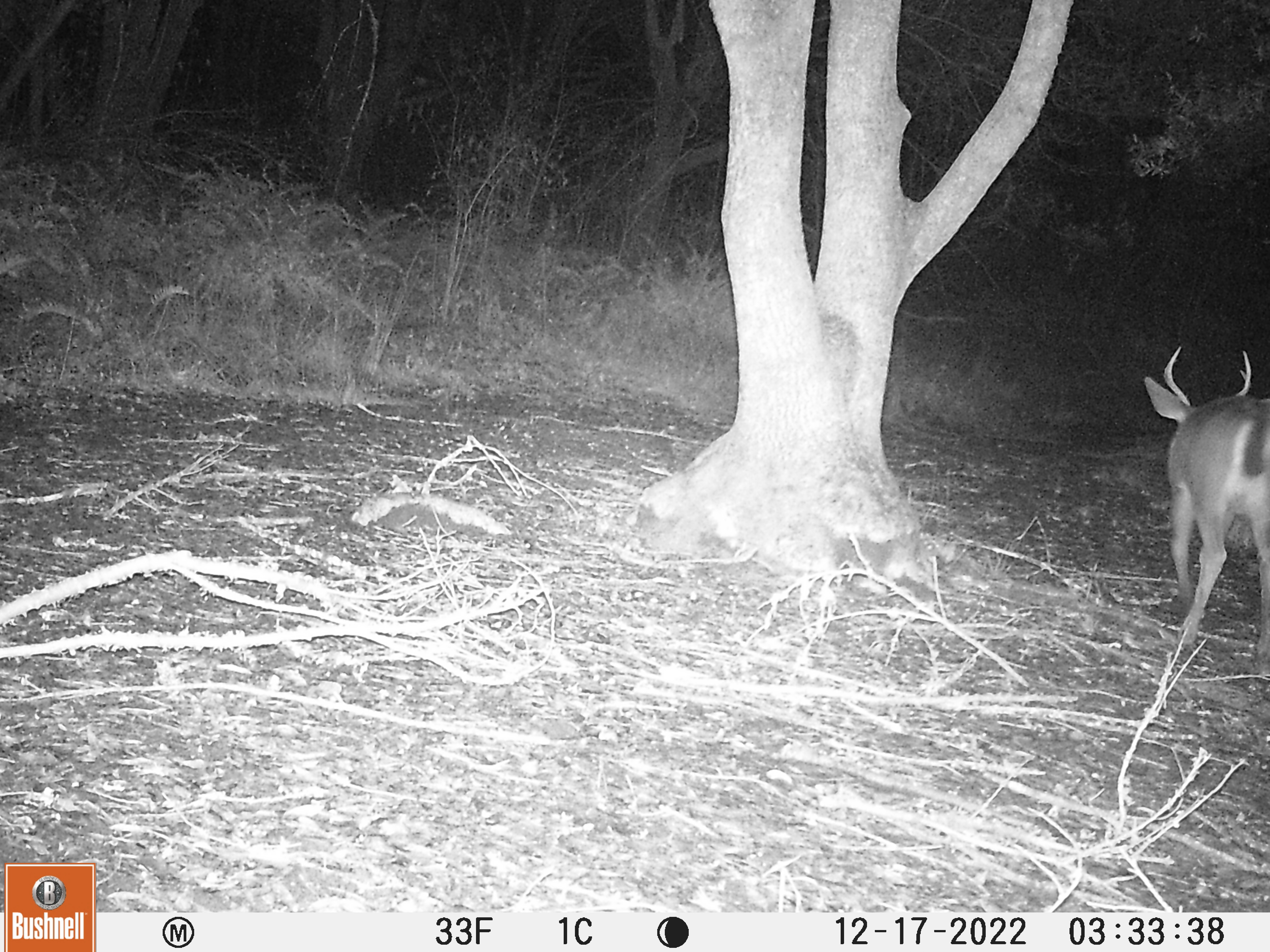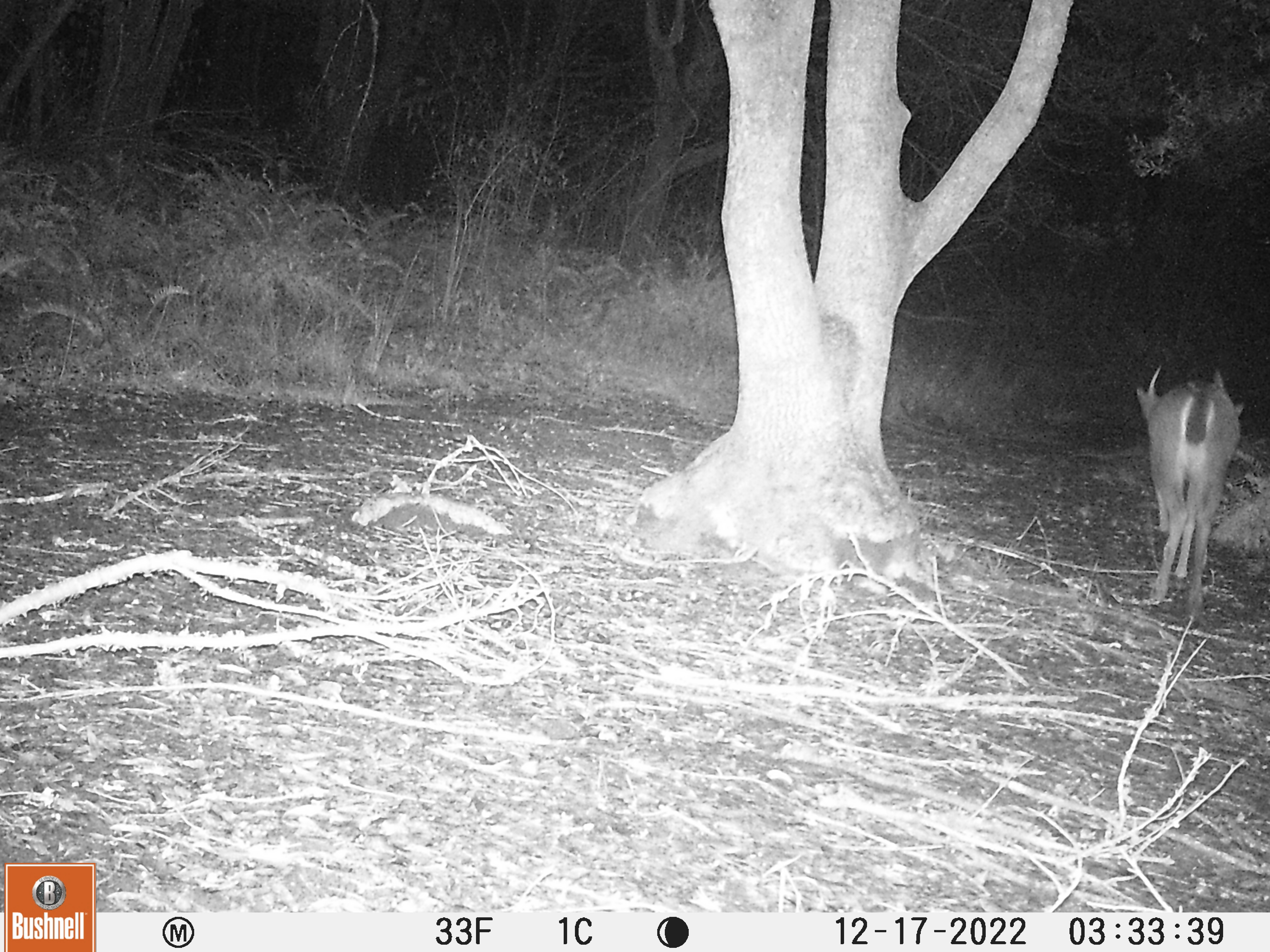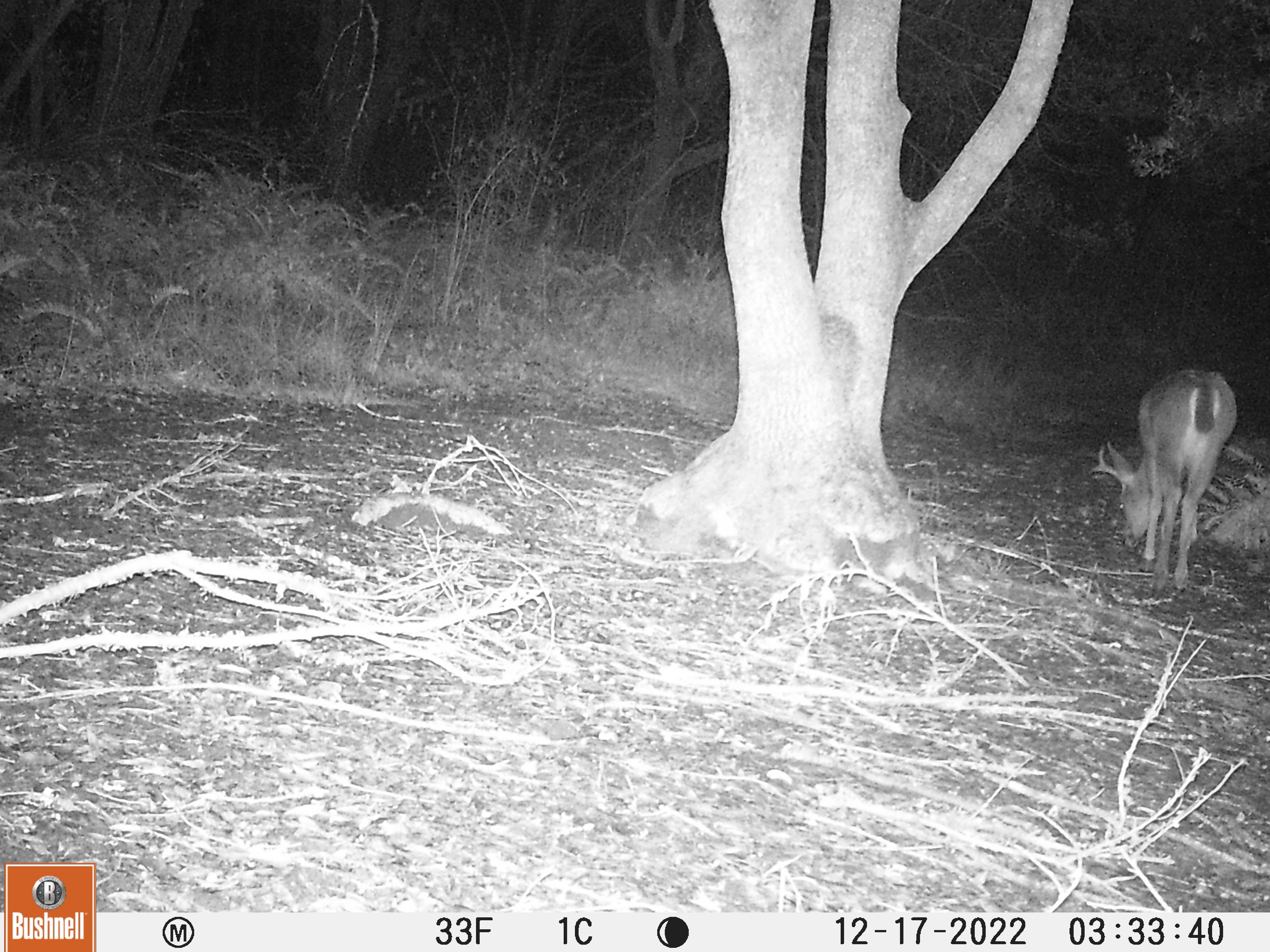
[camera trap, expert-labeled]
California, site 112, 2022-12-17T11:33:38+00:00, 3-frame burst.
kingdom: Animalia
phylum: Chordata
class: Mammalia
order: Artiodactyla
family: Cervidae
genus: Odocoileus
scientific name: Odocoileus hemionus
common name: mule deer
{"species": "mule deer (Odocoileus hemionus)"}